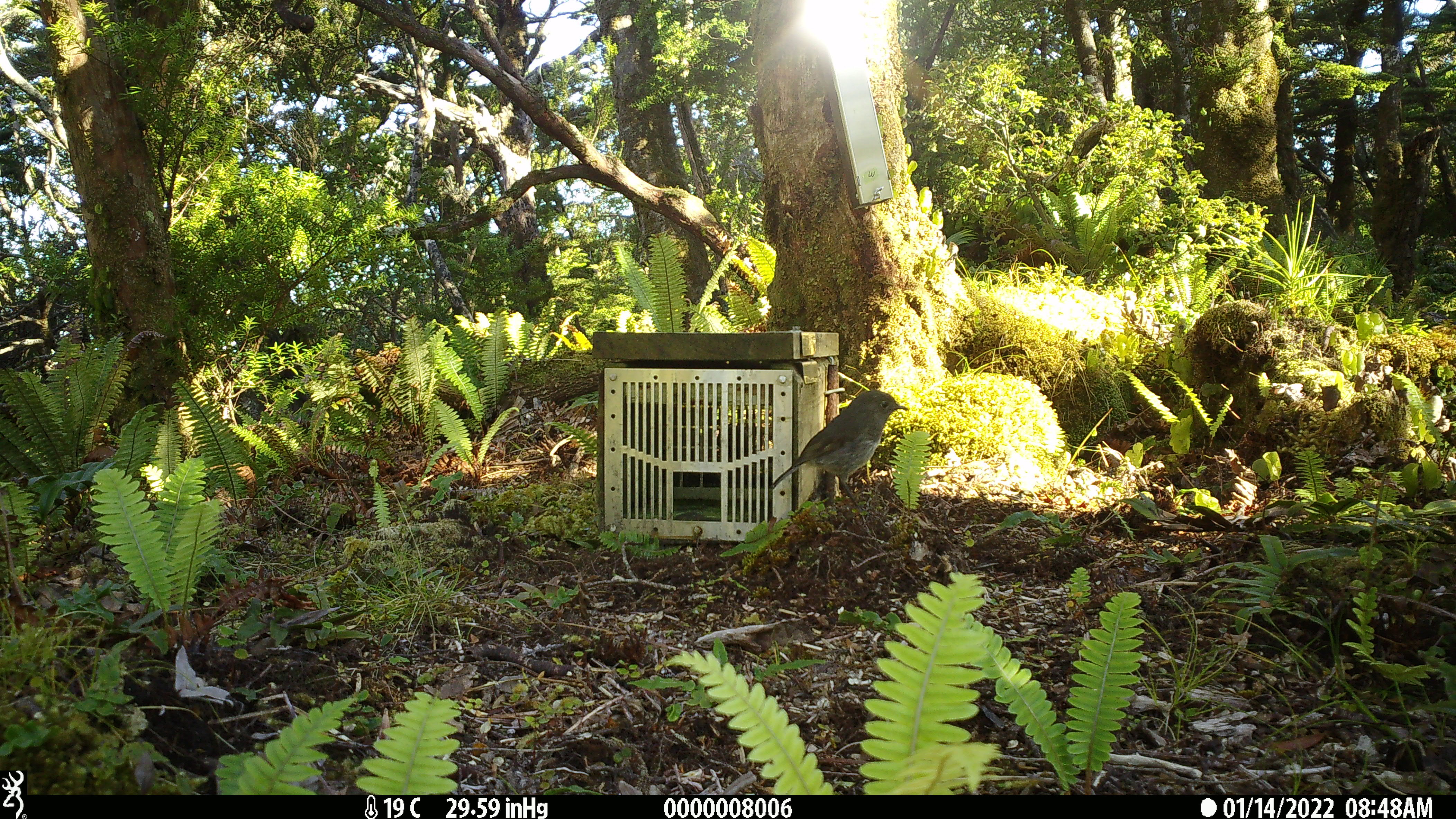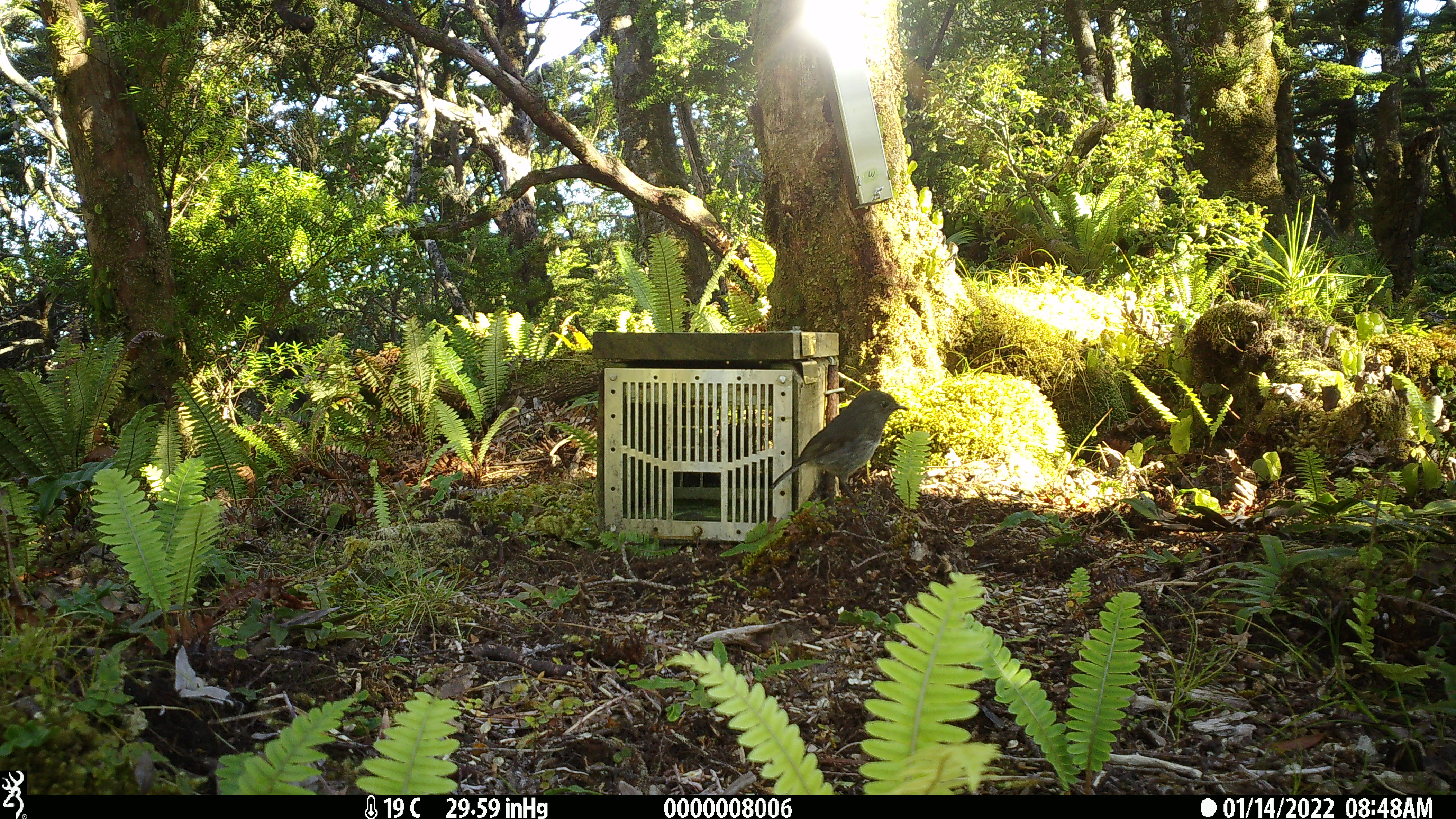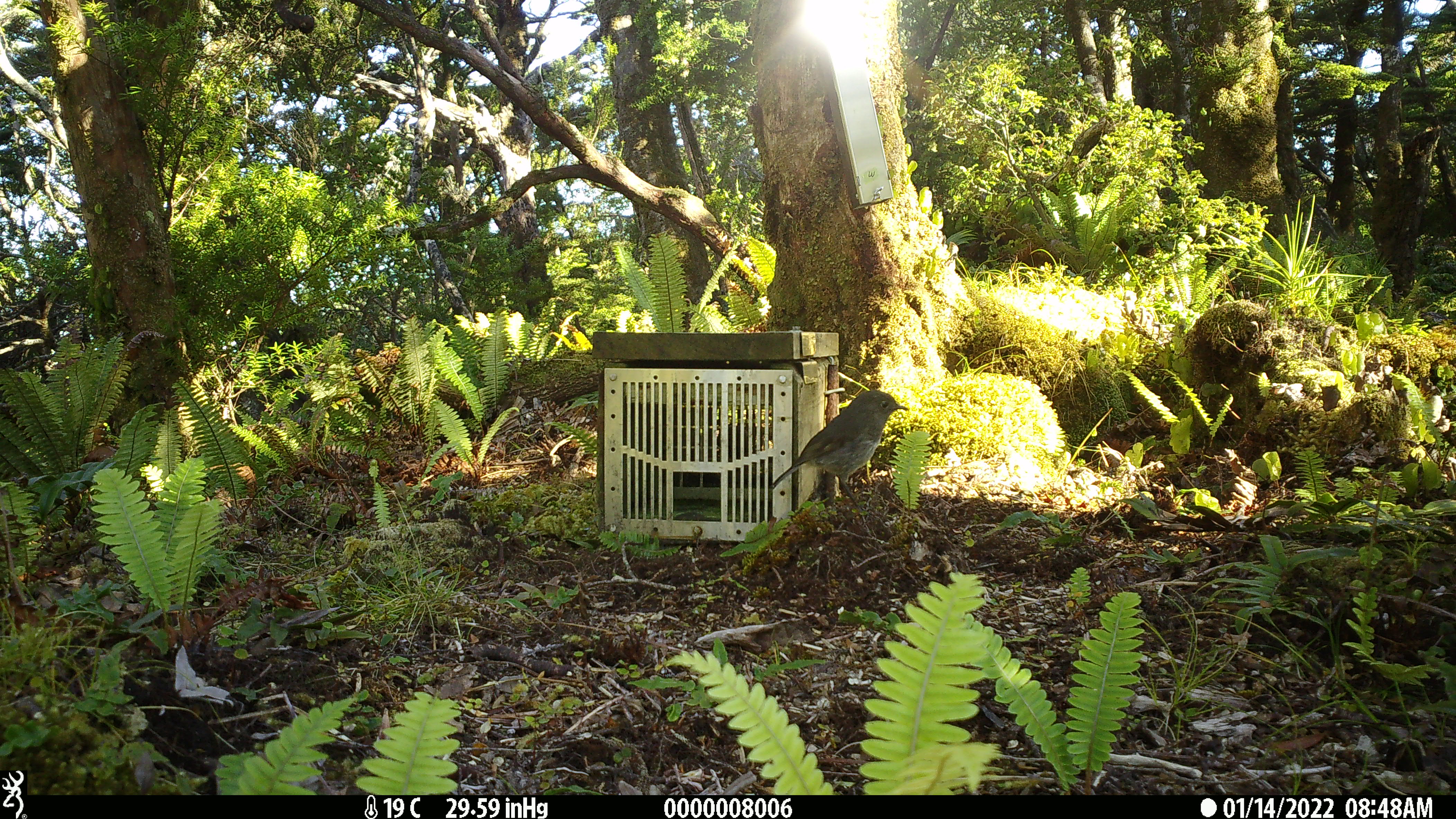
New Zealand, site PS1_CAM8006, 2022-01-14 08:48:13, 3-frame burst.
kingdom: Animalia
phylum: Chordata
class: Aves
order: Passeriformes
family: Petroicidae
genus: Petroica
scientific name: Petroica australis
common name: new zealand robin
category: robin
Robin (new zealand robin) (Petroica australis).